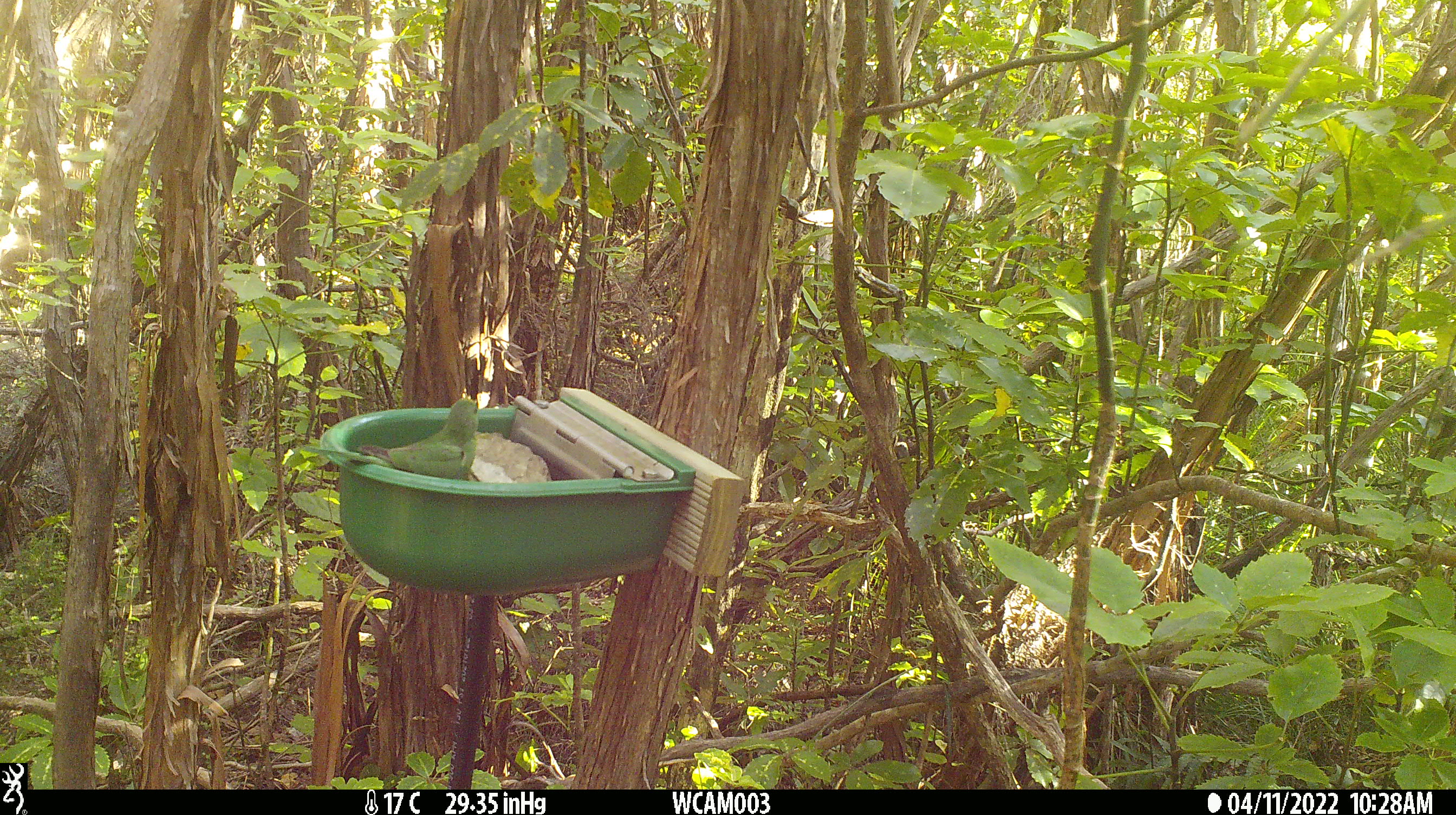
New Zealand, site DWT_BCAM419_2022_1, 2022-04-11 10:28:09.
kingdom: Animalia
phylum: Chordata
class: Aves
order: Psittaciformes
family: Psittaculidae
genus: Cyanoramphus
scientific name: Cyanoramphus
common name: parakeet